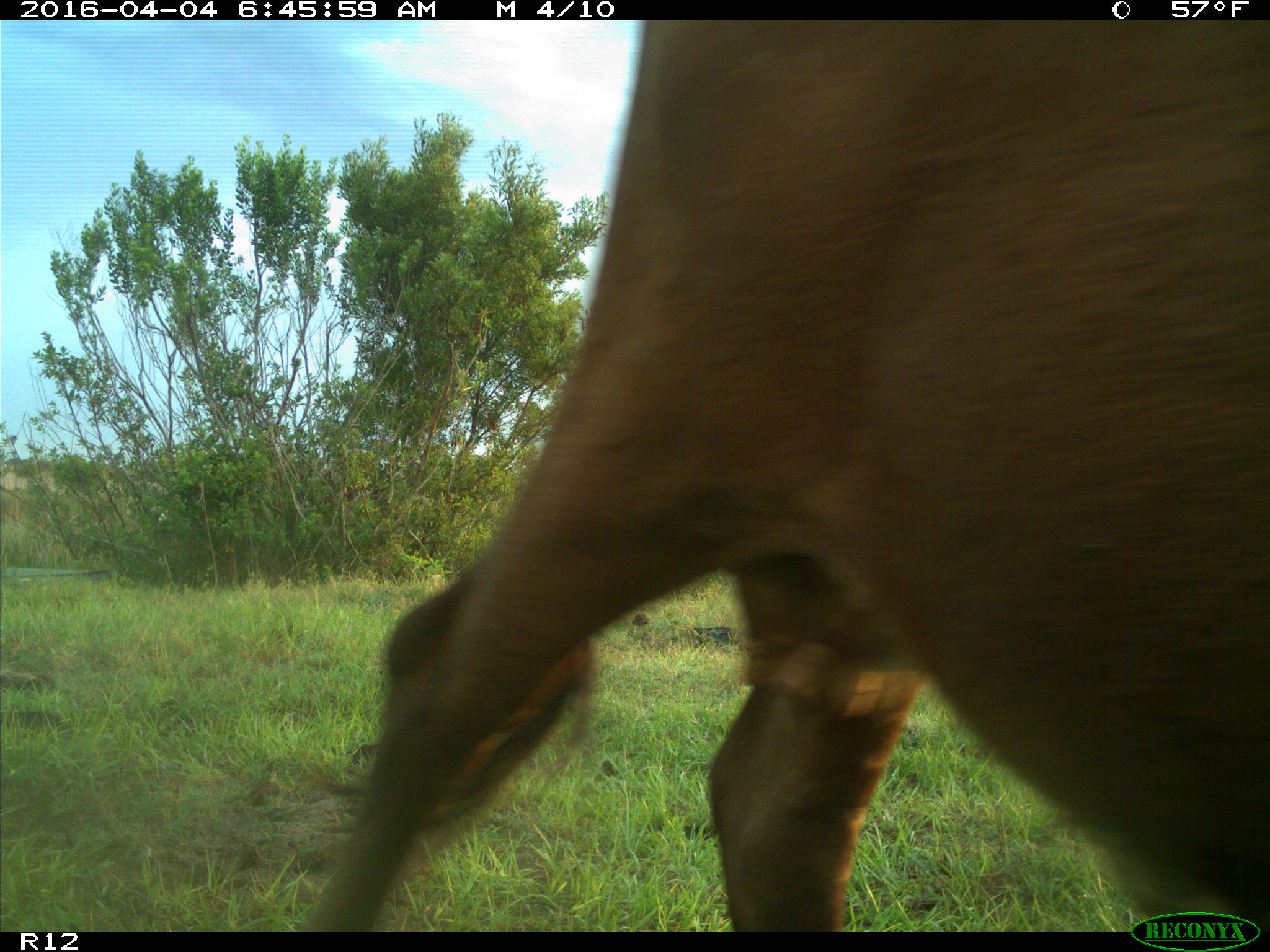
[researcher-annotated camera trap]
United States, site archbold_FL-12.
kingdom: Animalia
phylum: Chordata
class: Mammalia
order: Artiodactyla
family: Bovidae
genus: Bos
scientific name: Bos taurus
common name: domestic cow